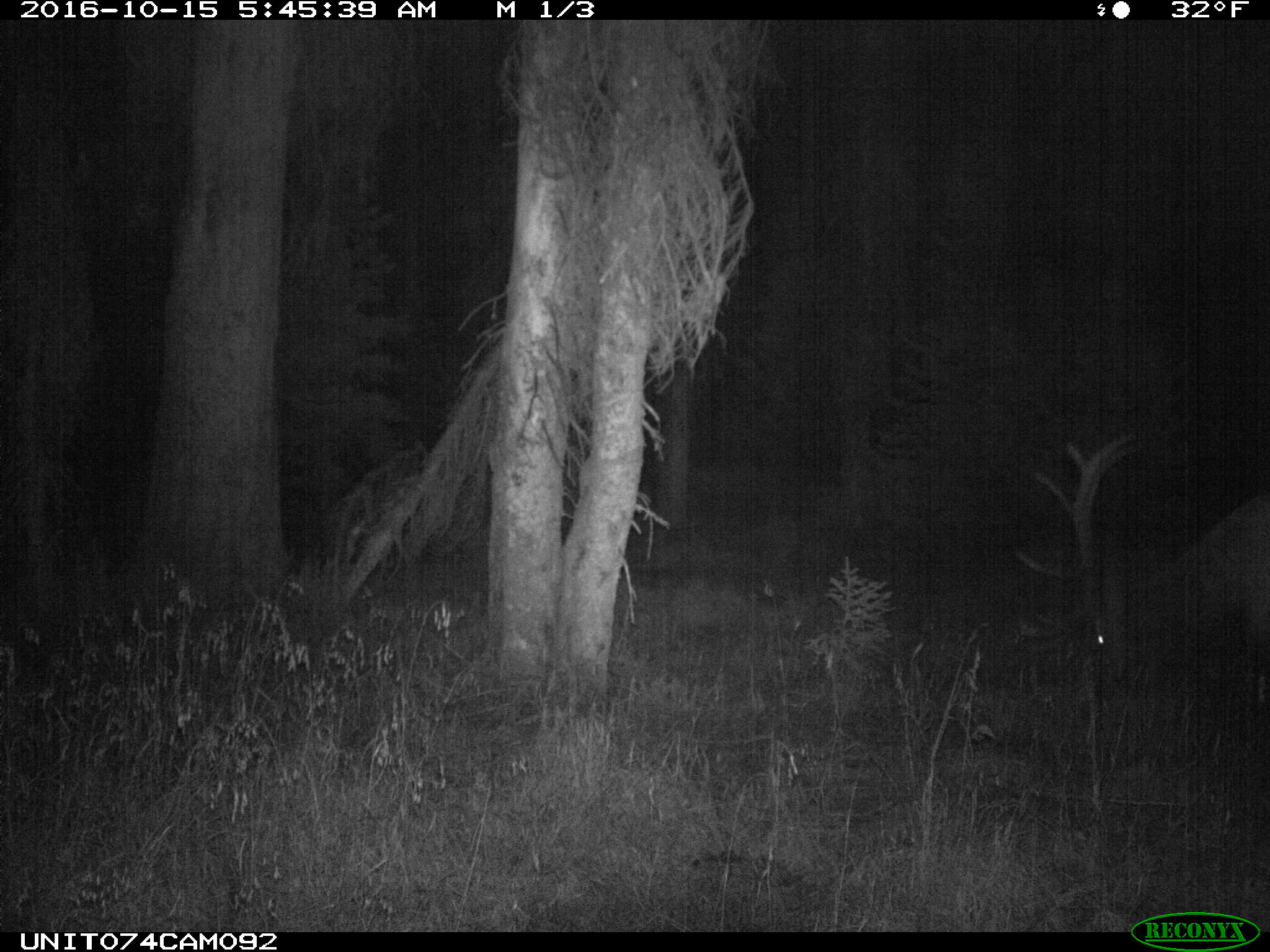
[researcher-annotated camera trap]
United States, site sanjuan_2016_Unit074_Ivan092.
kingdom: Animalia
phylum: Chordata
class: Mammalia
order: Artiodactyla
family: Cervidae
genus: Cervus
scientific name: Cervus elaphus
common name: red deer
Cervus elaphus (red deer).